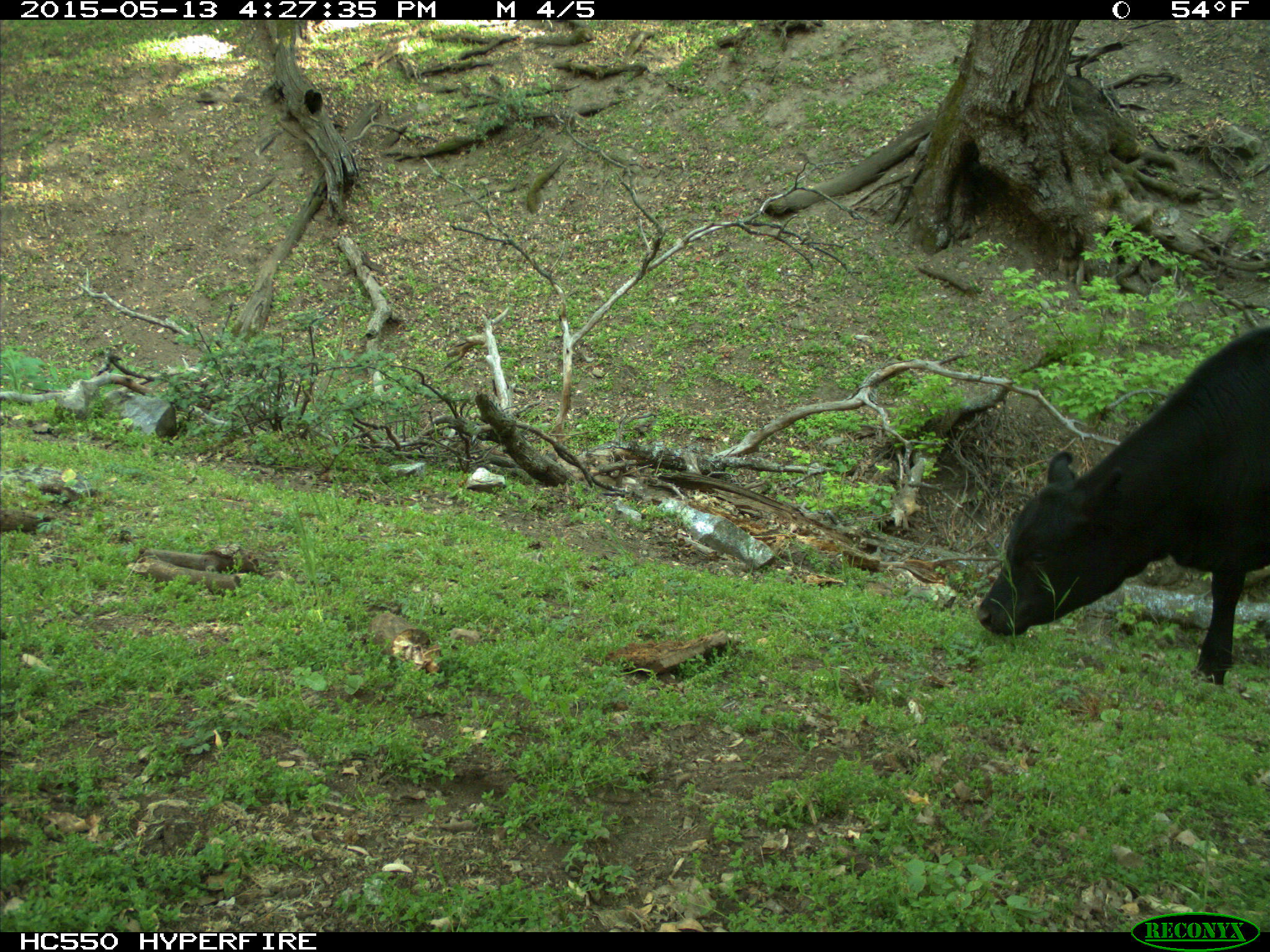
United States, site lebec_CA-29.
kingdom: Animalia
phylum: Chordata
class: Mammalia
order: Artiodactyla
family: Bovidae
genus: Bos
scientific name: Bos taurus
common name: domestic cow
Bos taurus (domestic cow).